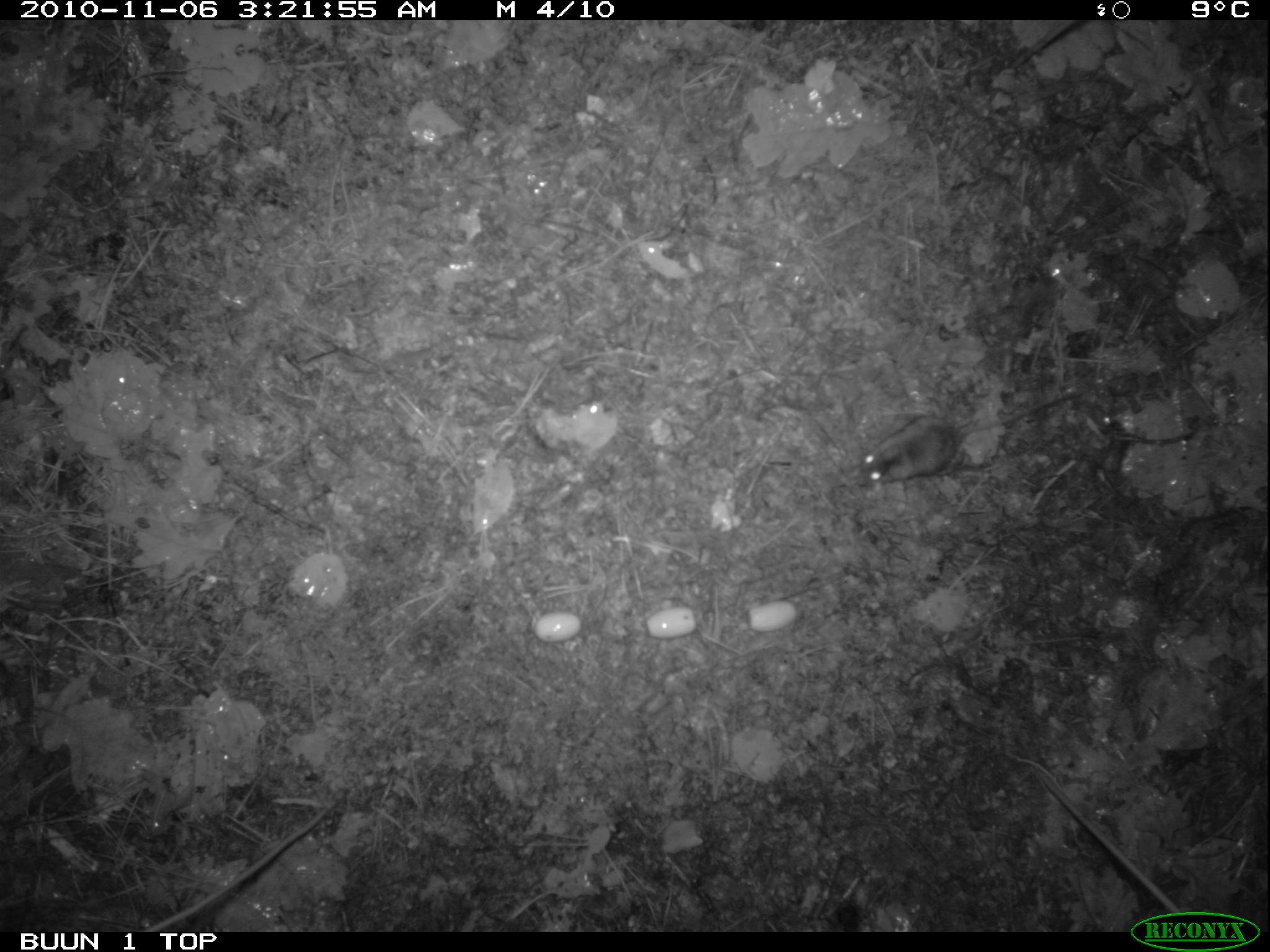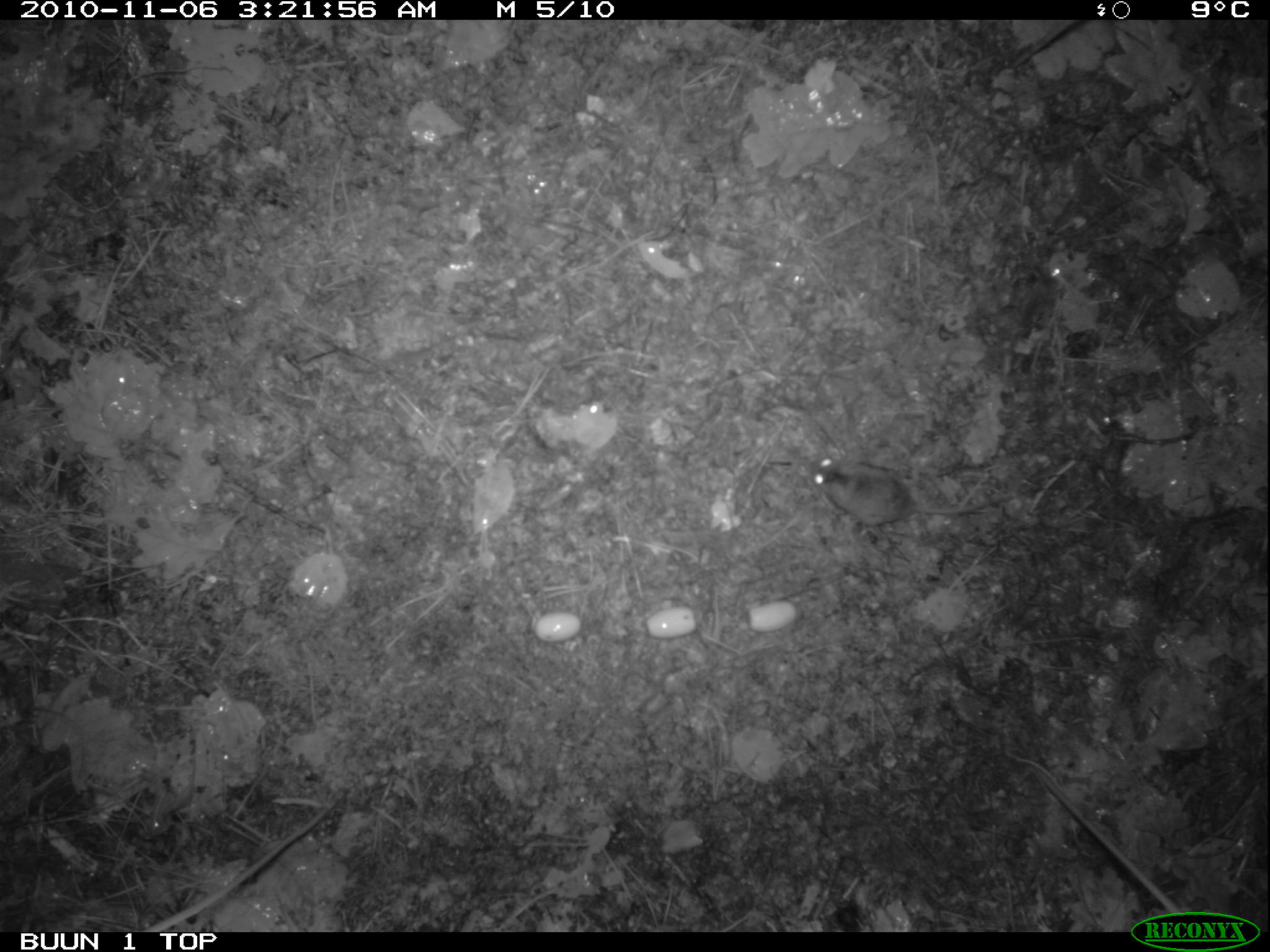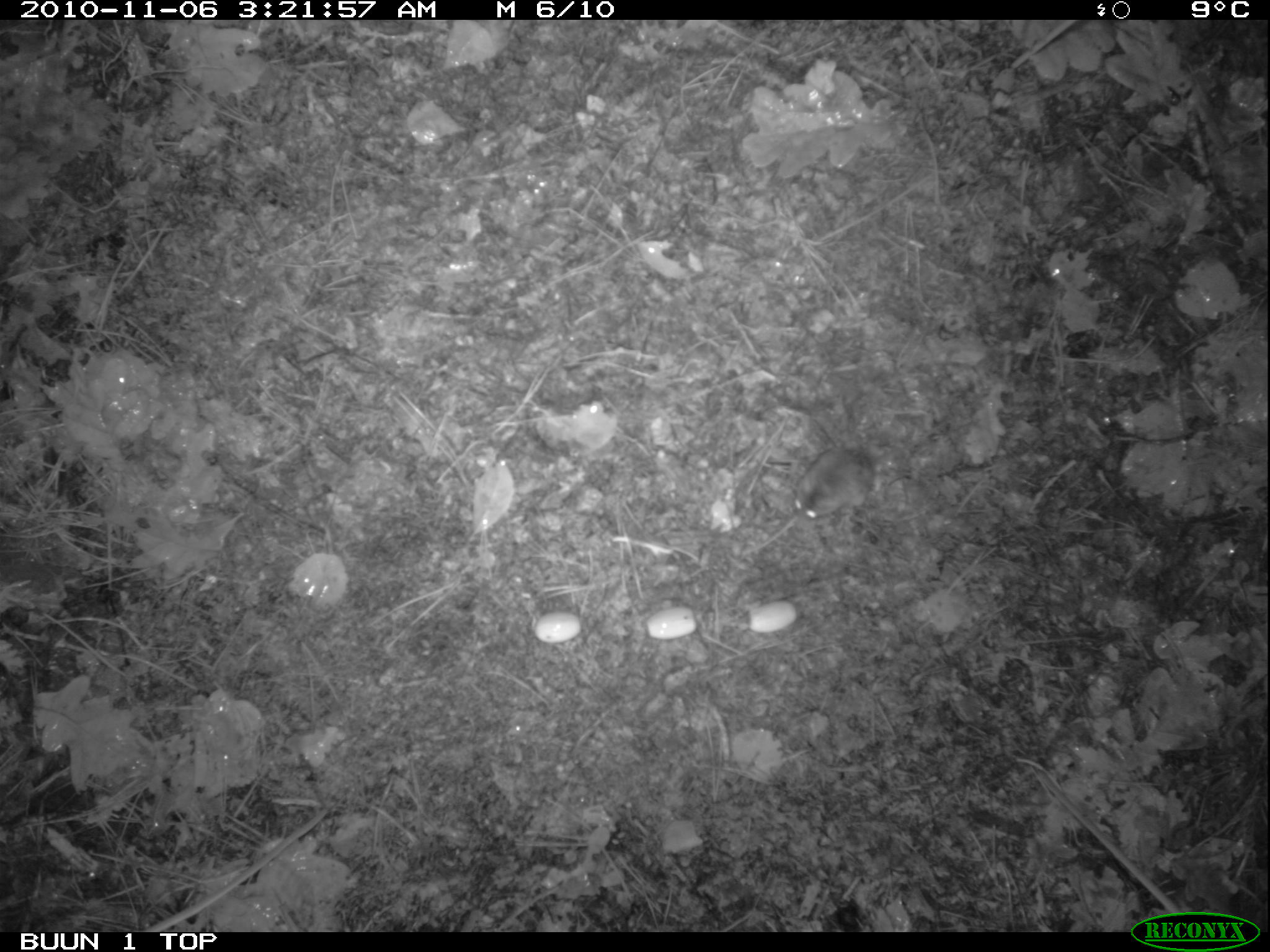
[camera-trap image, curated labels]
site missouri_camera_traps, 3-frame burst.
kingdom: Animalia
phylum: Chordata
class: Mammalia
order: Rodentia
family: Muridae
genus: Apodemus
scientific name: Apodemus sylvaticus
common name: wood mouse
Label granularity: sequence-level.